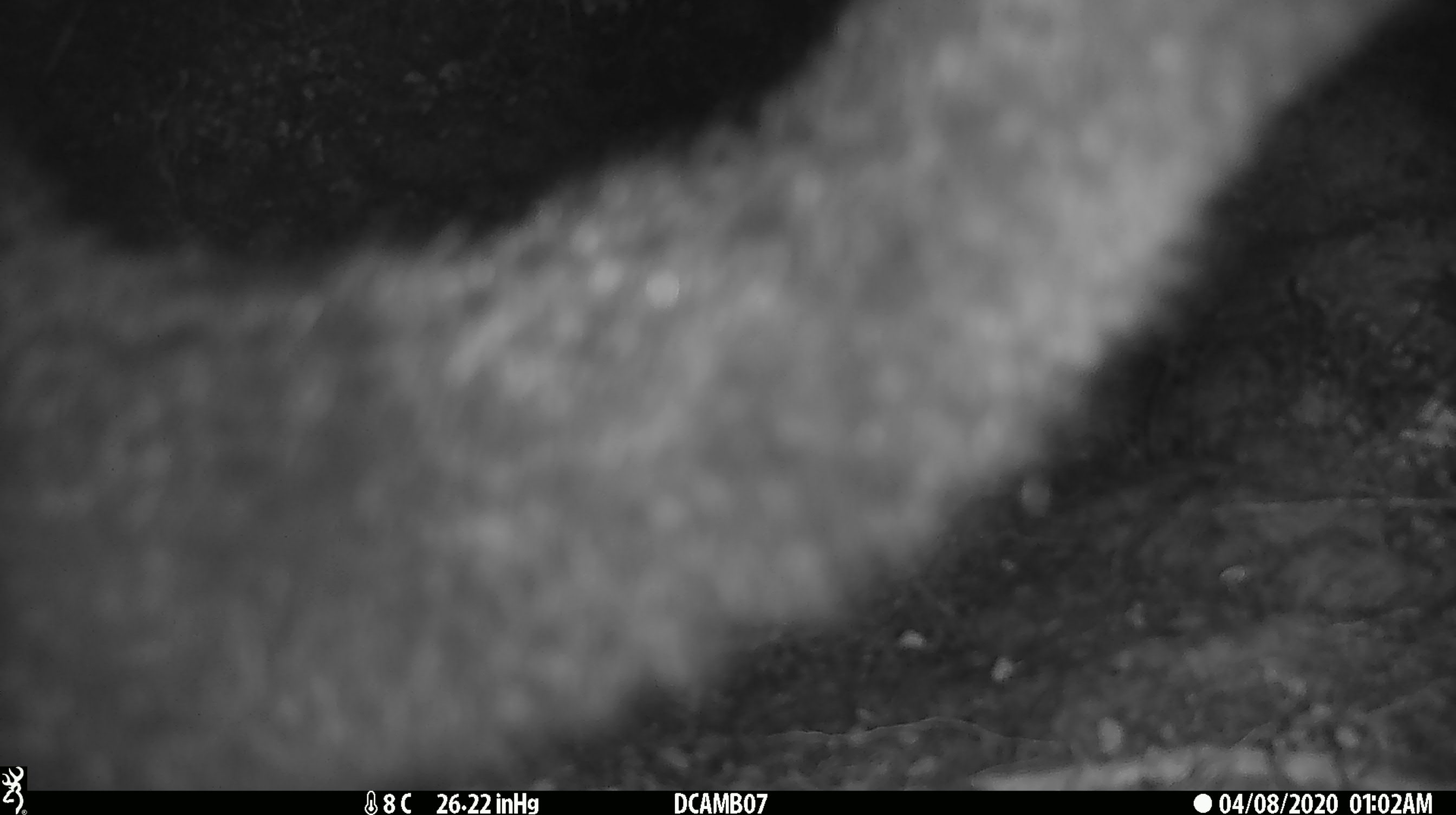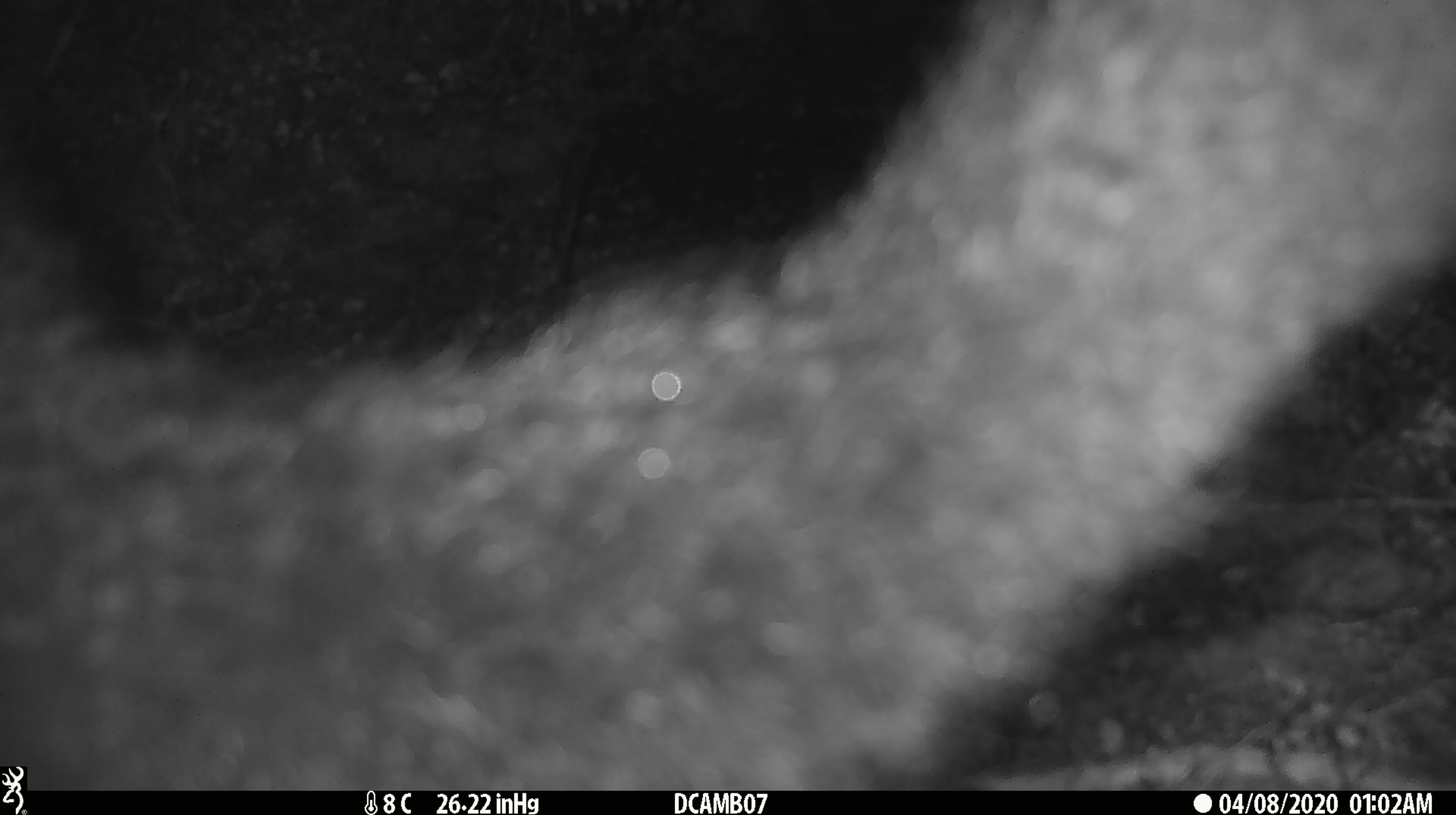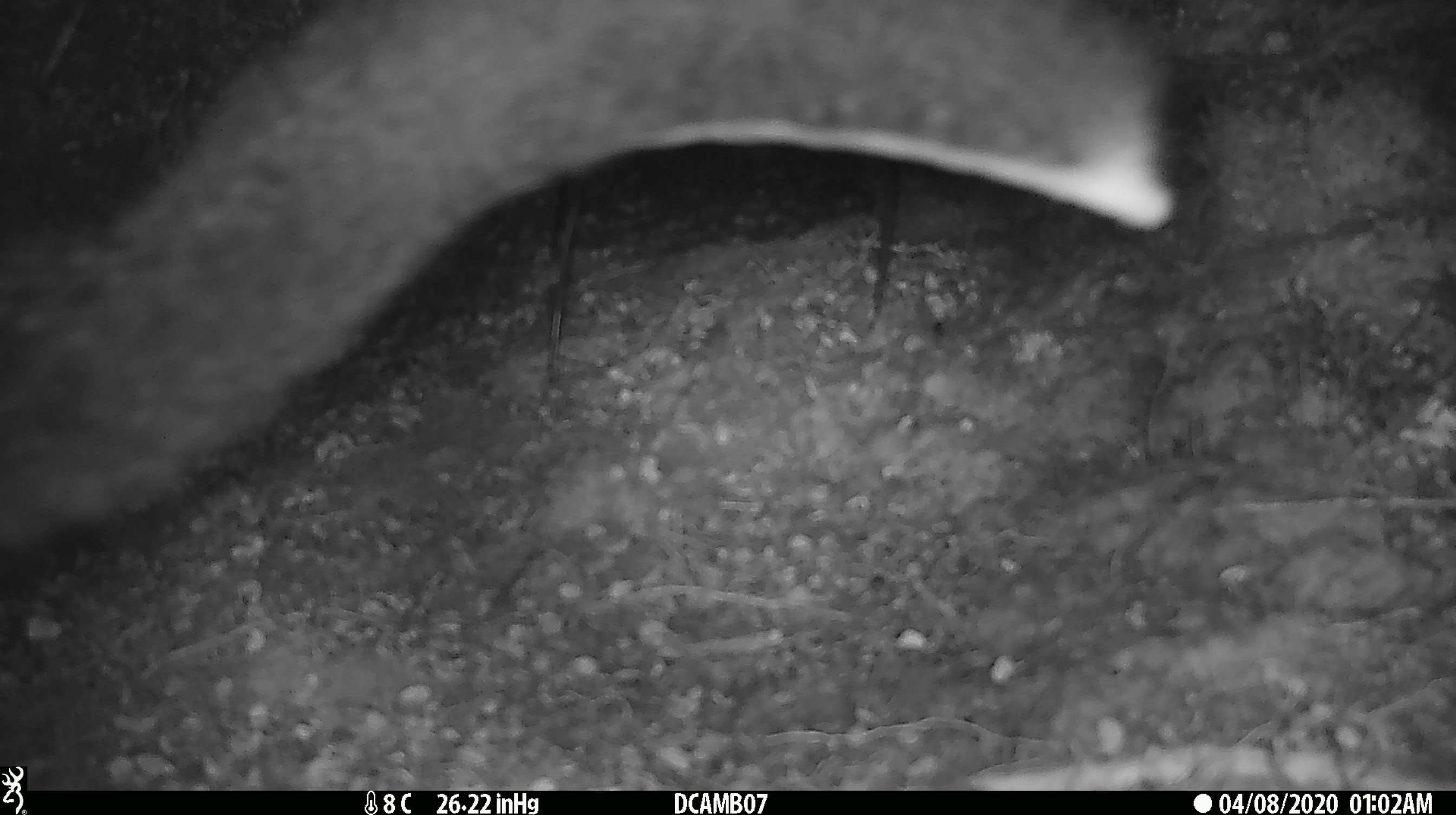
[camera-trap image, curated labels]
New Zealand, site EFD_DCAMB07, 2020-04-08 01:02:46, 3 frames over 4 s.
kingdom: Animalia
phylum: Chordata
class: Mammalia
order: Diprotodontia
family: Phalangeridae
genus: Trichosurus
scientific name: Trichosurus vulpecula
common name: common brushtail possum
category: possum